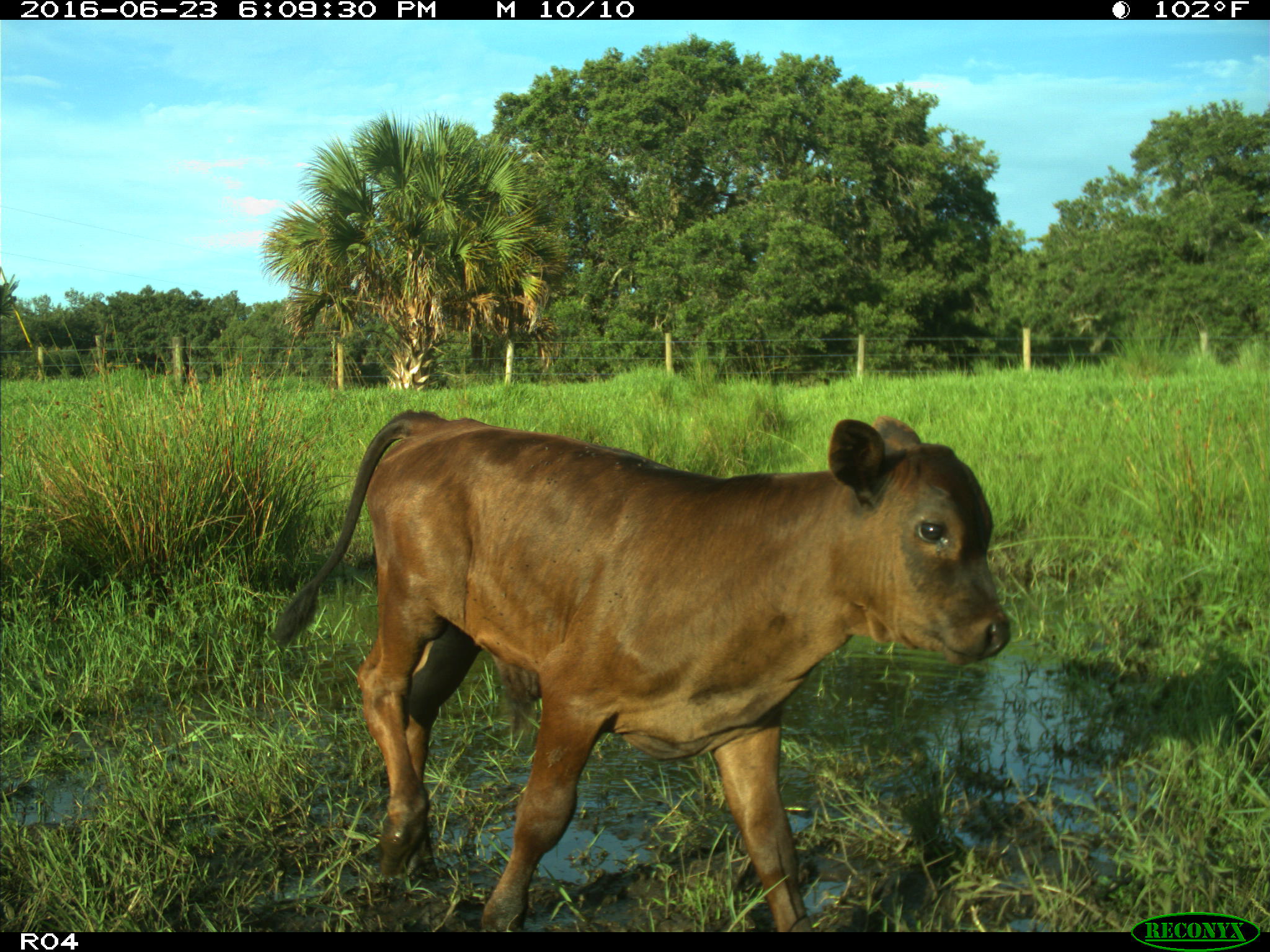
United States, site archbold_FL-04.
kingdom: Animalia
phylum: Chordata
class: Mammalia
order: Artiodactyla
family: Bovidae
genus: Bos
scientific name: Bos taurus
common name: domestic cow